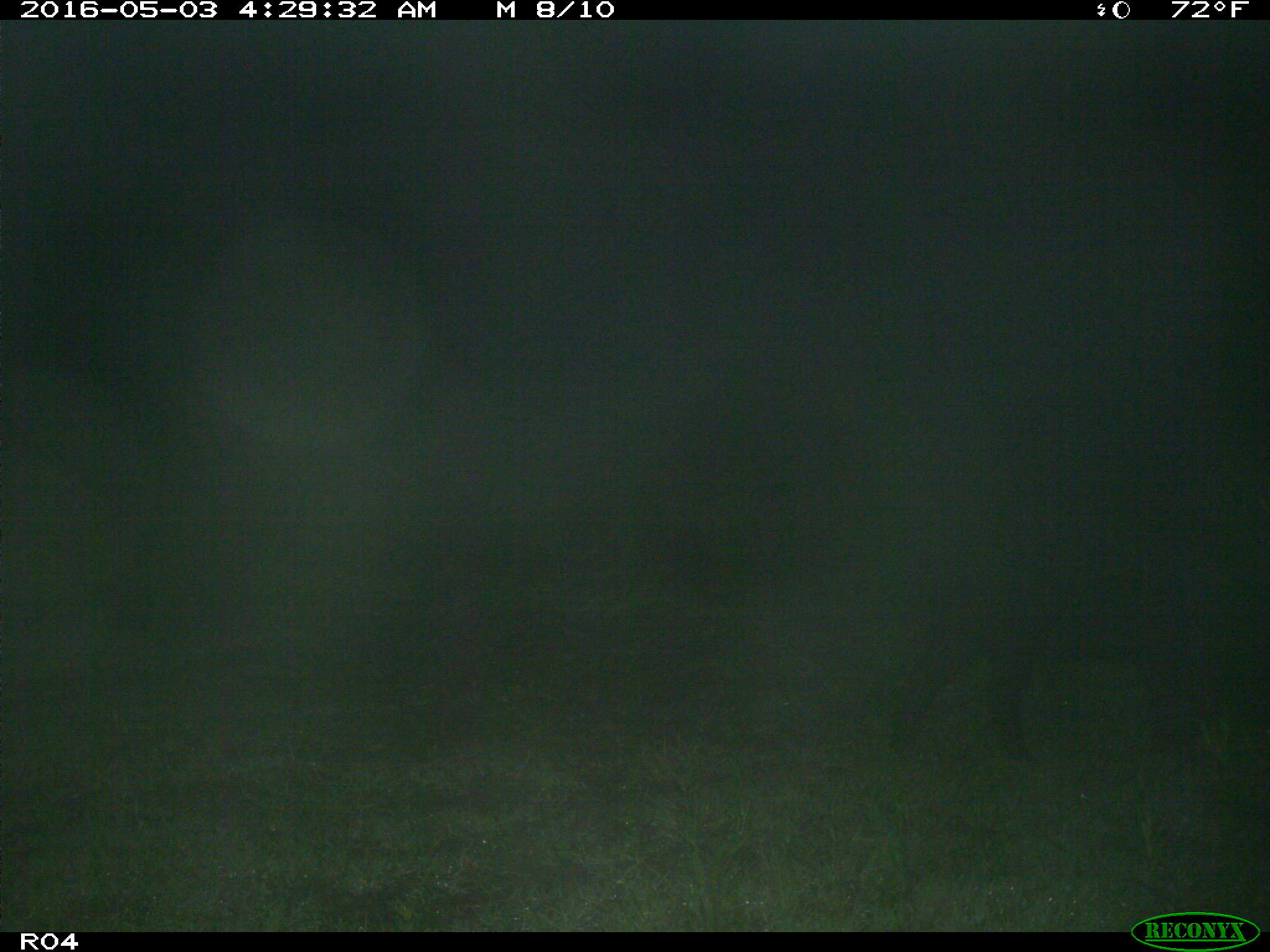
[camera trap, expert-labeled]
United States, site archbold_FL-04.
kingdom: Animalia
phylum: Chordata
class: Mammalia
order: Artiodactyla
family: Suidae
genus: Sus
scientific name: Sus scrofa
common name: wild boar